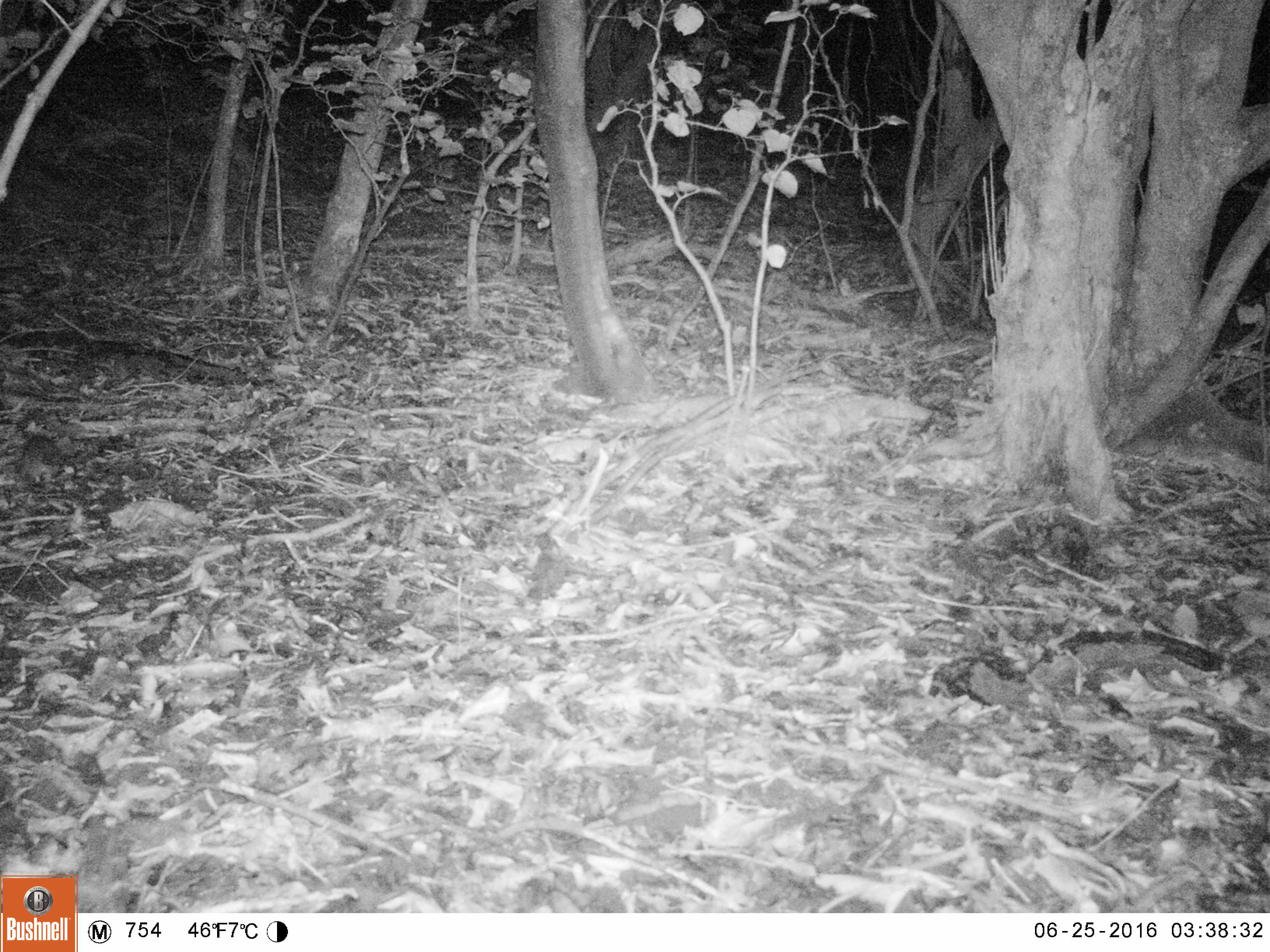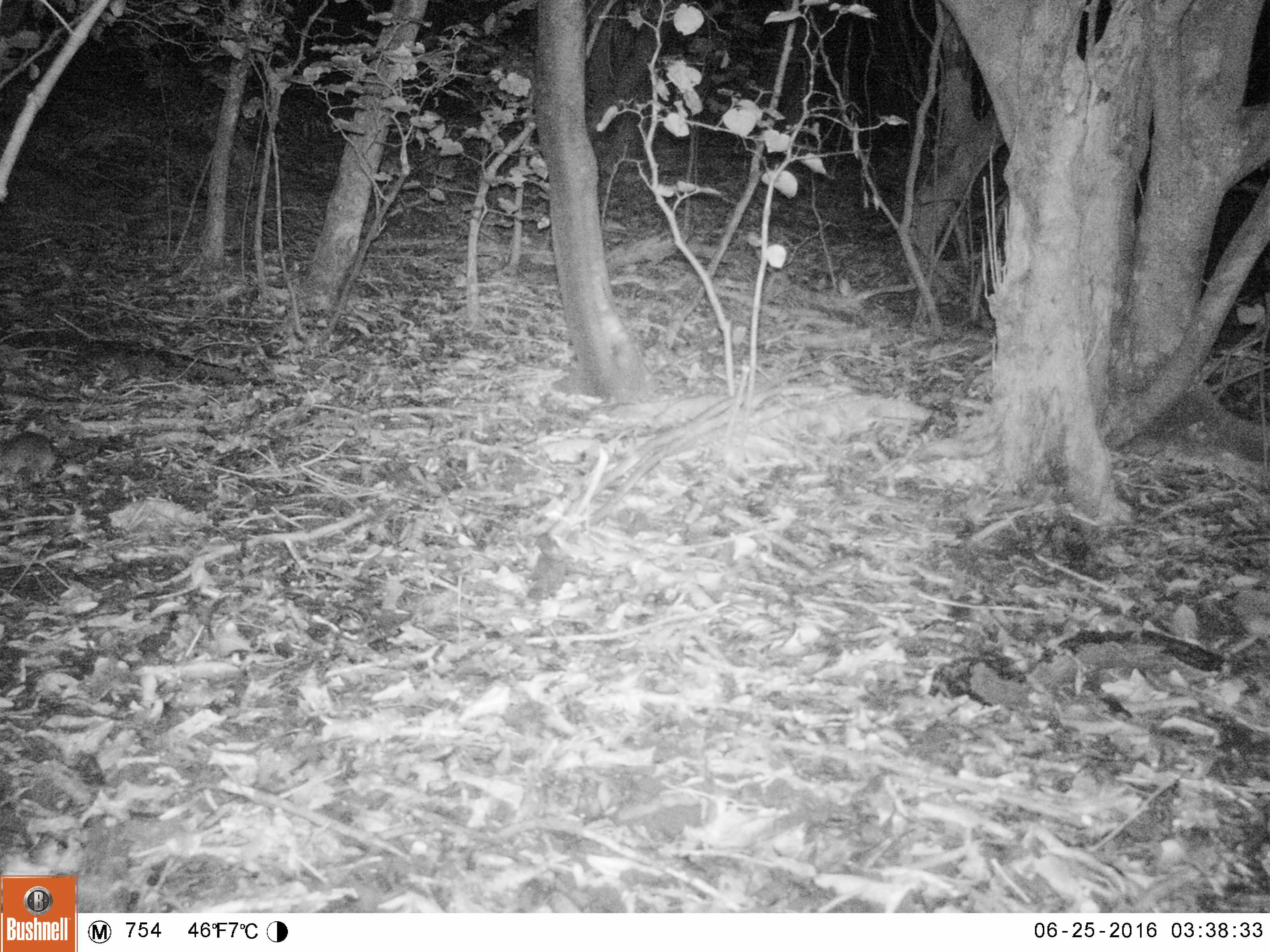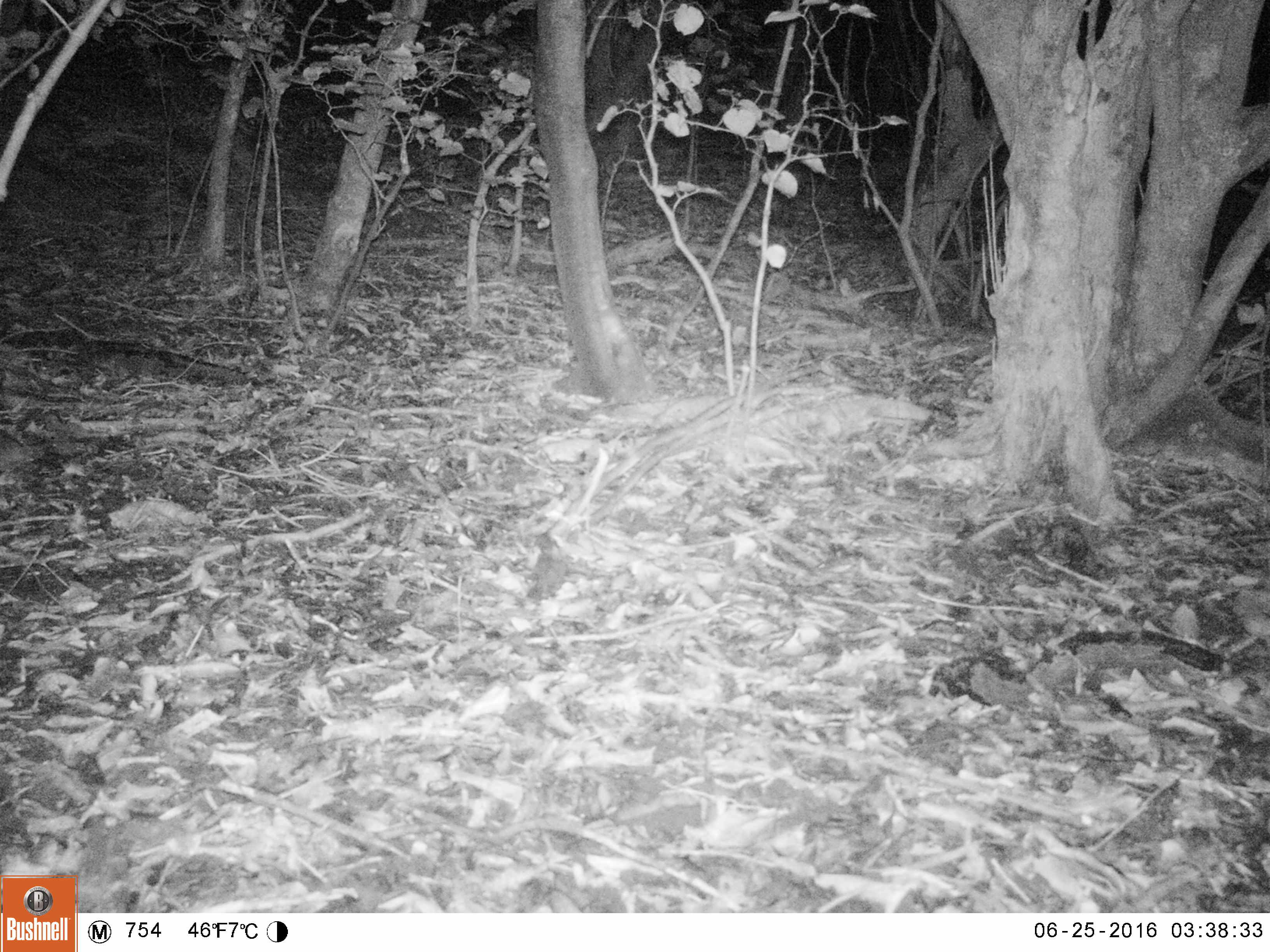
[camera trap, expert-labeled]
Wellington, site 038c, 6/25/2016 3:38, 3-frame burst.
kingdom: Animalia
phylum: Chordata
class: Mammalia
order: Rodentia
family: Muridae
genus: Rattus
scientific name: Rattus rattus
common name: ship rat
Ship rat (Rattus rattus).